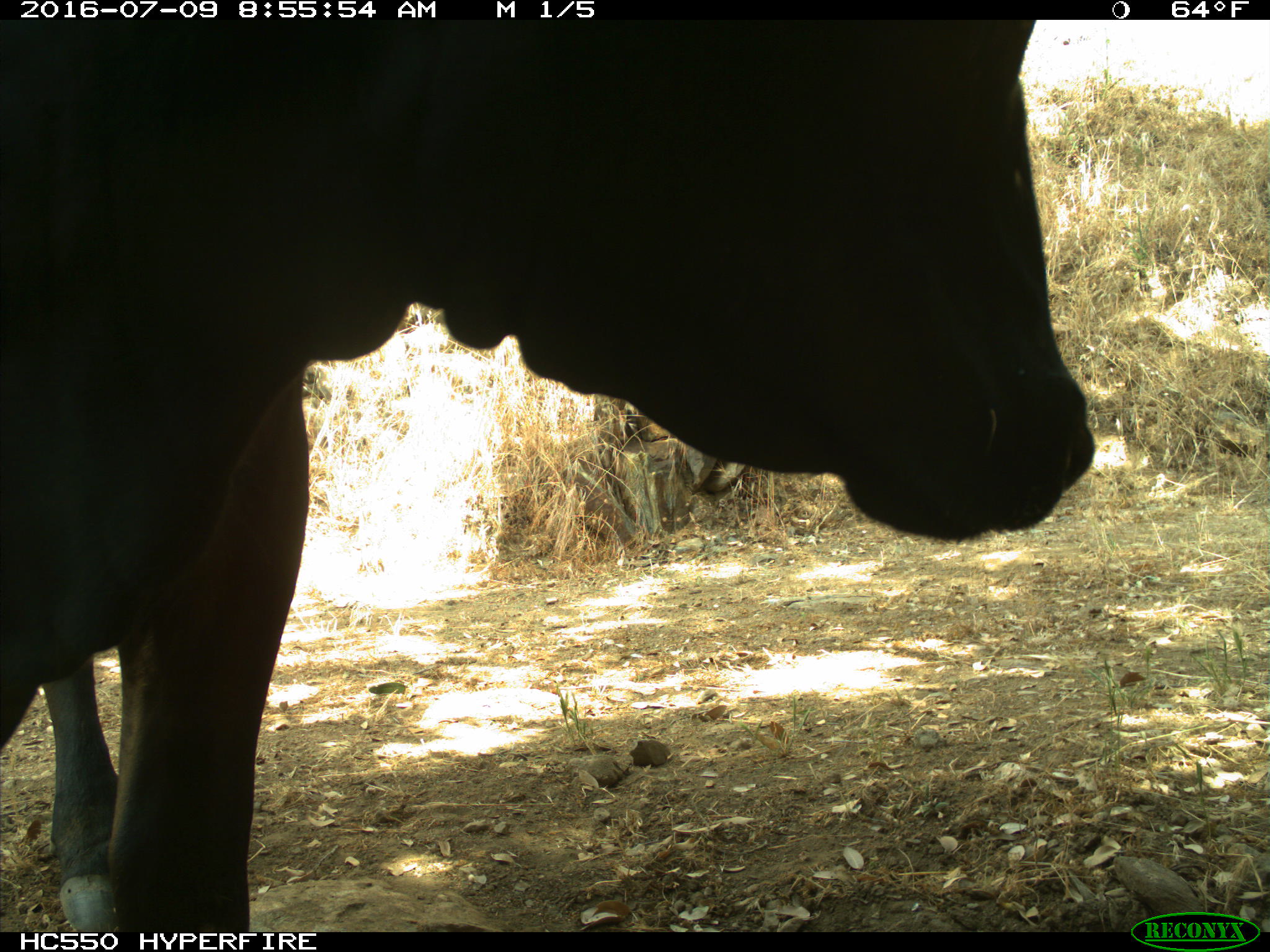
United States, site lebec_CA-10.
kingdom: Animalia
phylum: Chordata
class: Mammalia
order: Artiodactyla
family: Bovidae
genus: Bos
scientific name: Bos taurus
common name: domestic cow